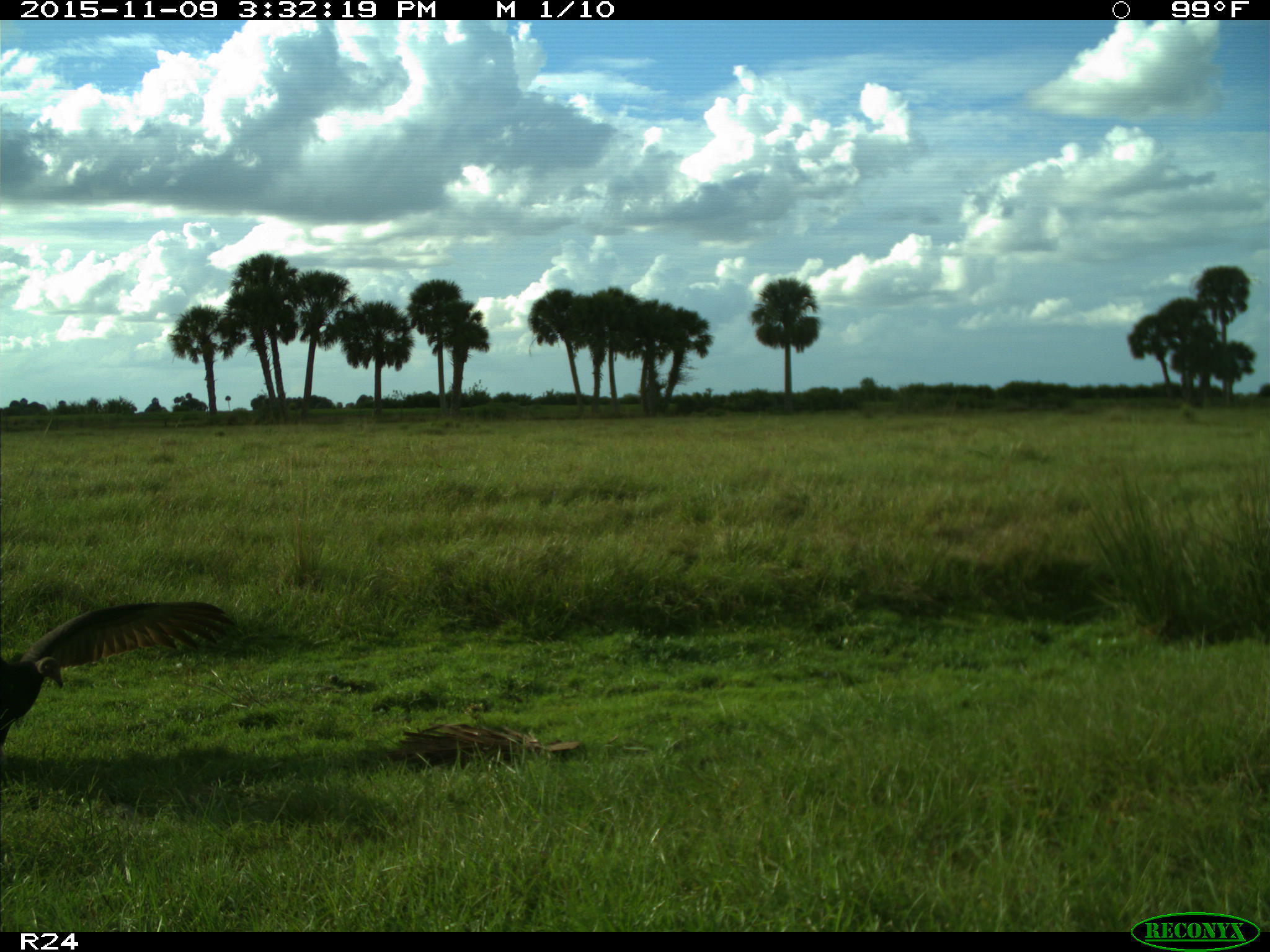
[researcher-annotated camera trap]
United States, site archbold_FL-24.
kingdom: Animalia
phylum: Chordata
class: Aves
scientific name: Aves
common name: birds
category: unidentified bird